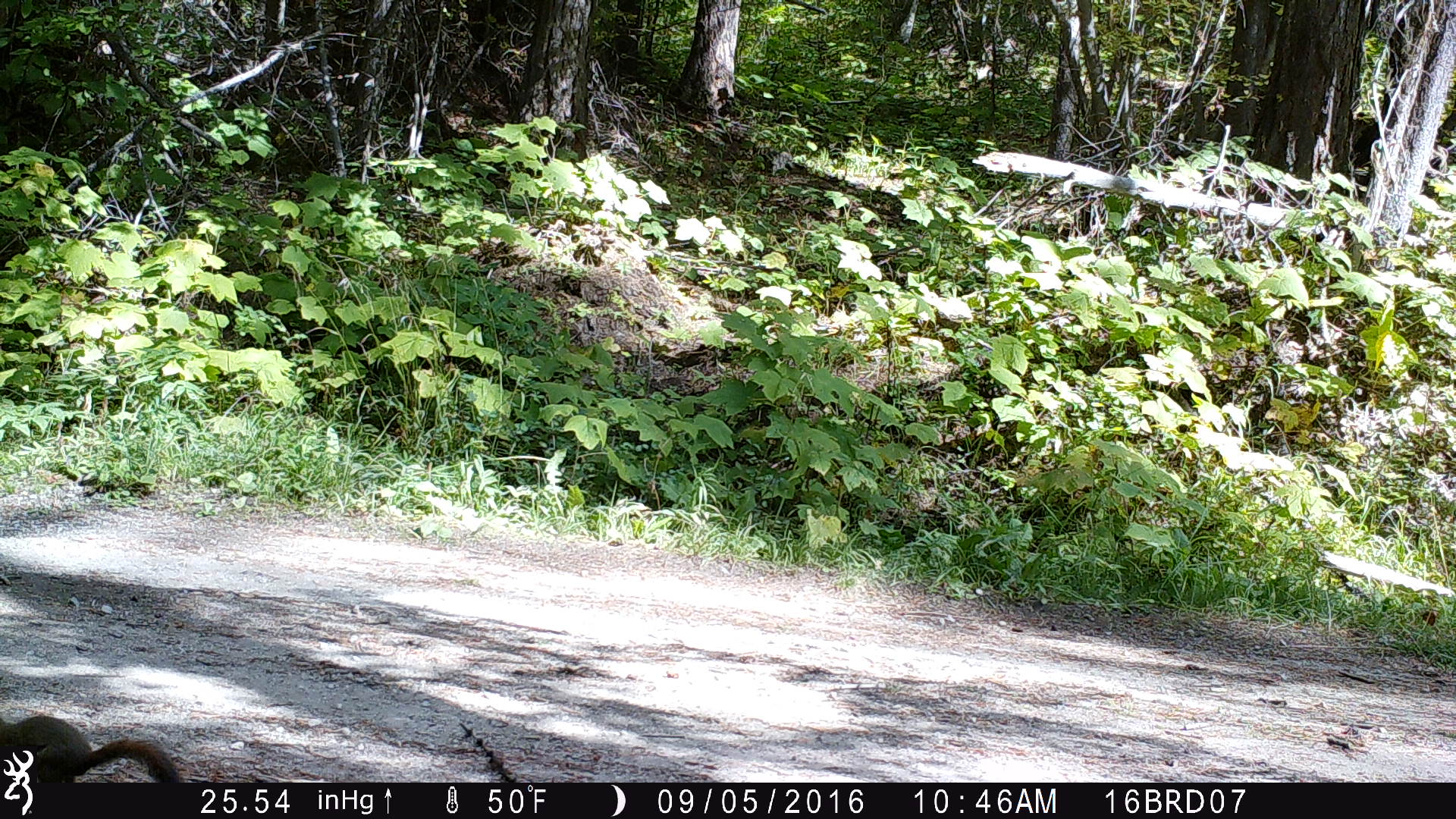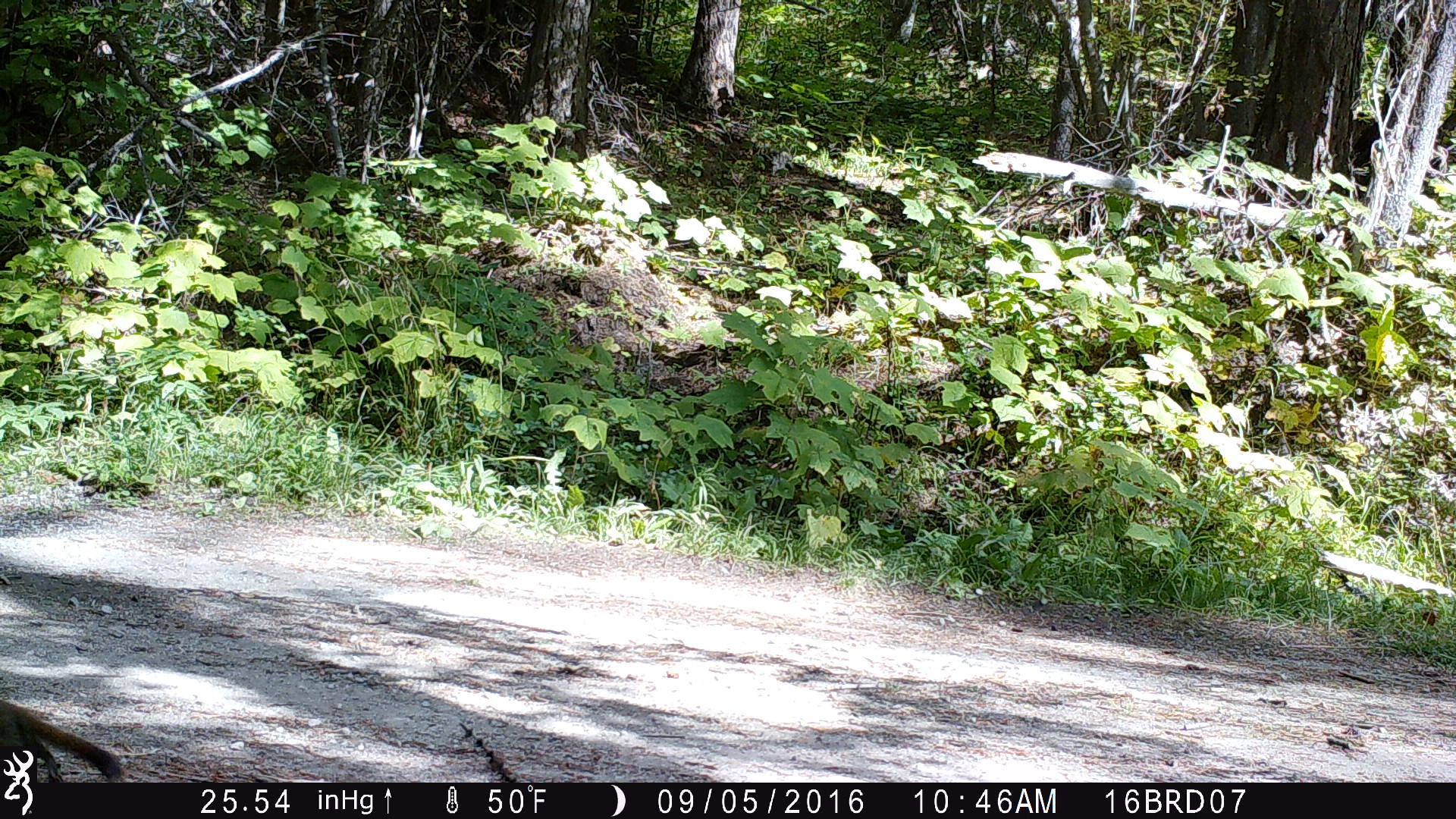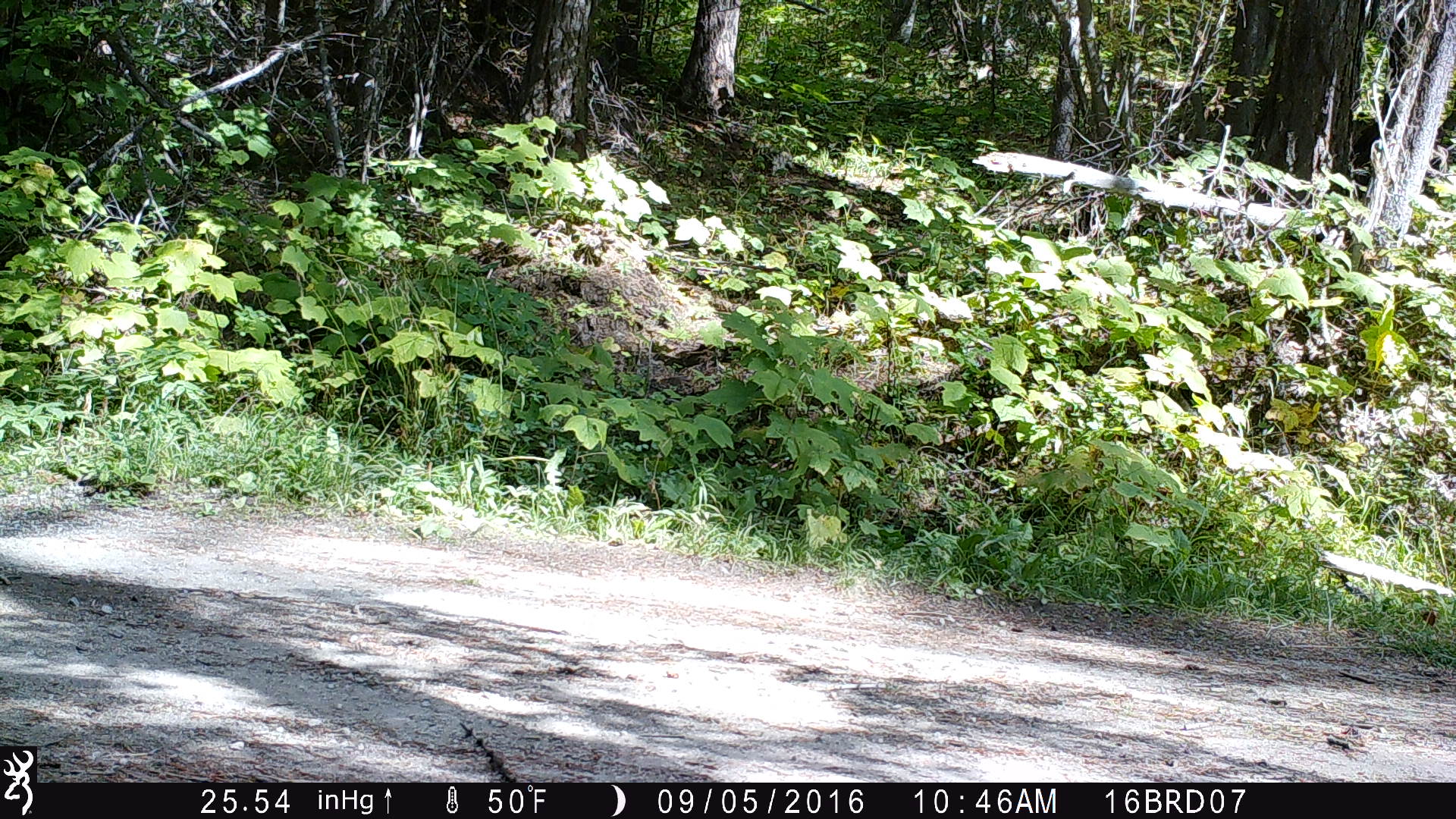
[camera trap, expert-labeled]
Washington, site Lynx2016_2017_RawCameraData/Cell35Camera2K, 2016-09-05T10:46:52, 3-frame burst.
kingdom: Animalia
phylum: Chordata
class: Mammalia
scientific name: Mammalia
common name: small mammal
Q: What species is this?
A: Small mammal (Mammalia).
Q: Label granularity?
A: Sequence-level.